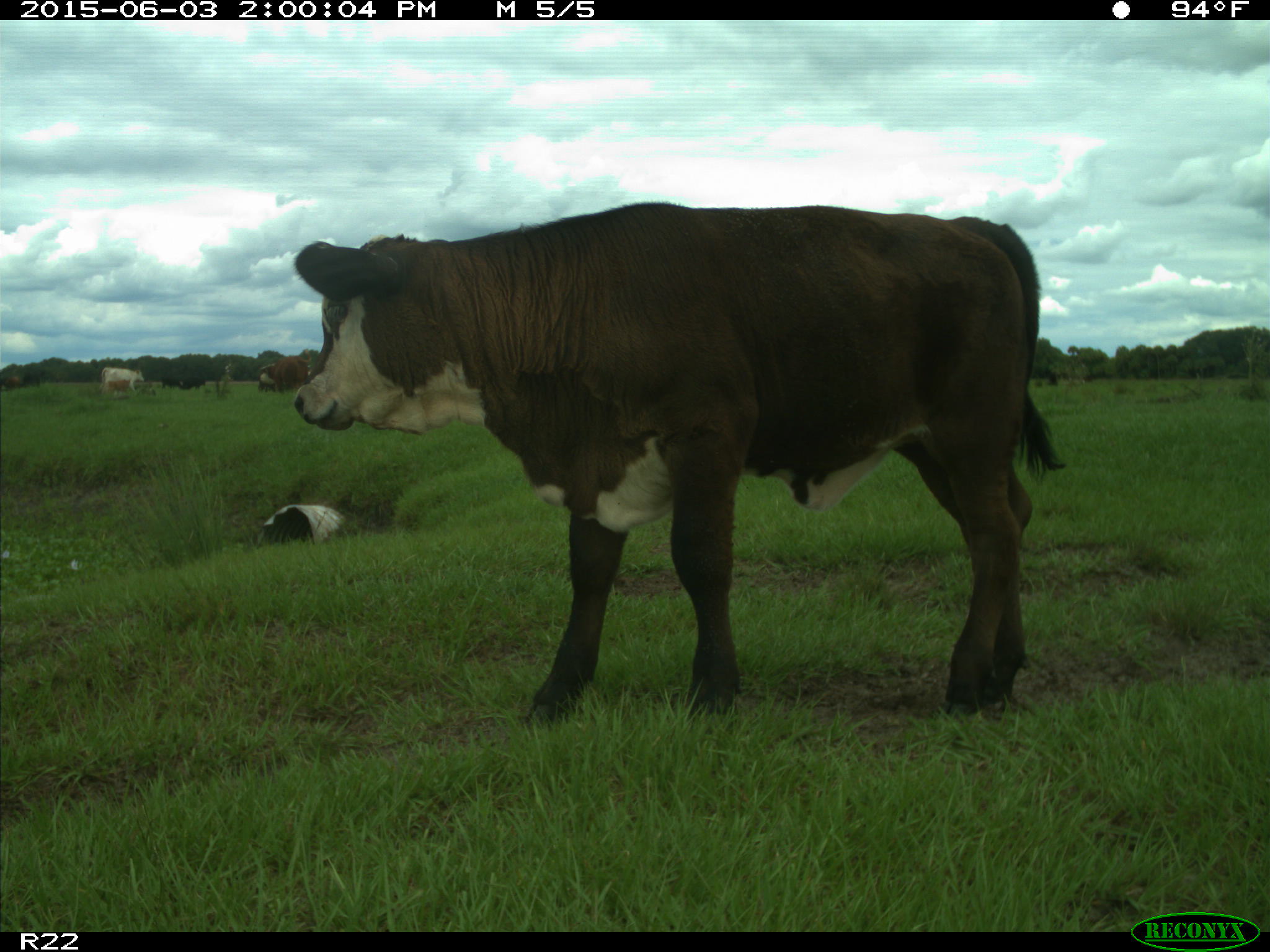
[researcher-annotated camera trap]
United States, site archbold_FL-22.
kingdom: Animalia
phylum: Chordata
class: Mammalia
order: Artiodactyla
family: Bovidae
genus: Bos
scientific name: Bos taurus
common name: domestic cow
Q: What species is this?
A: Bos taurus (domestic cow).